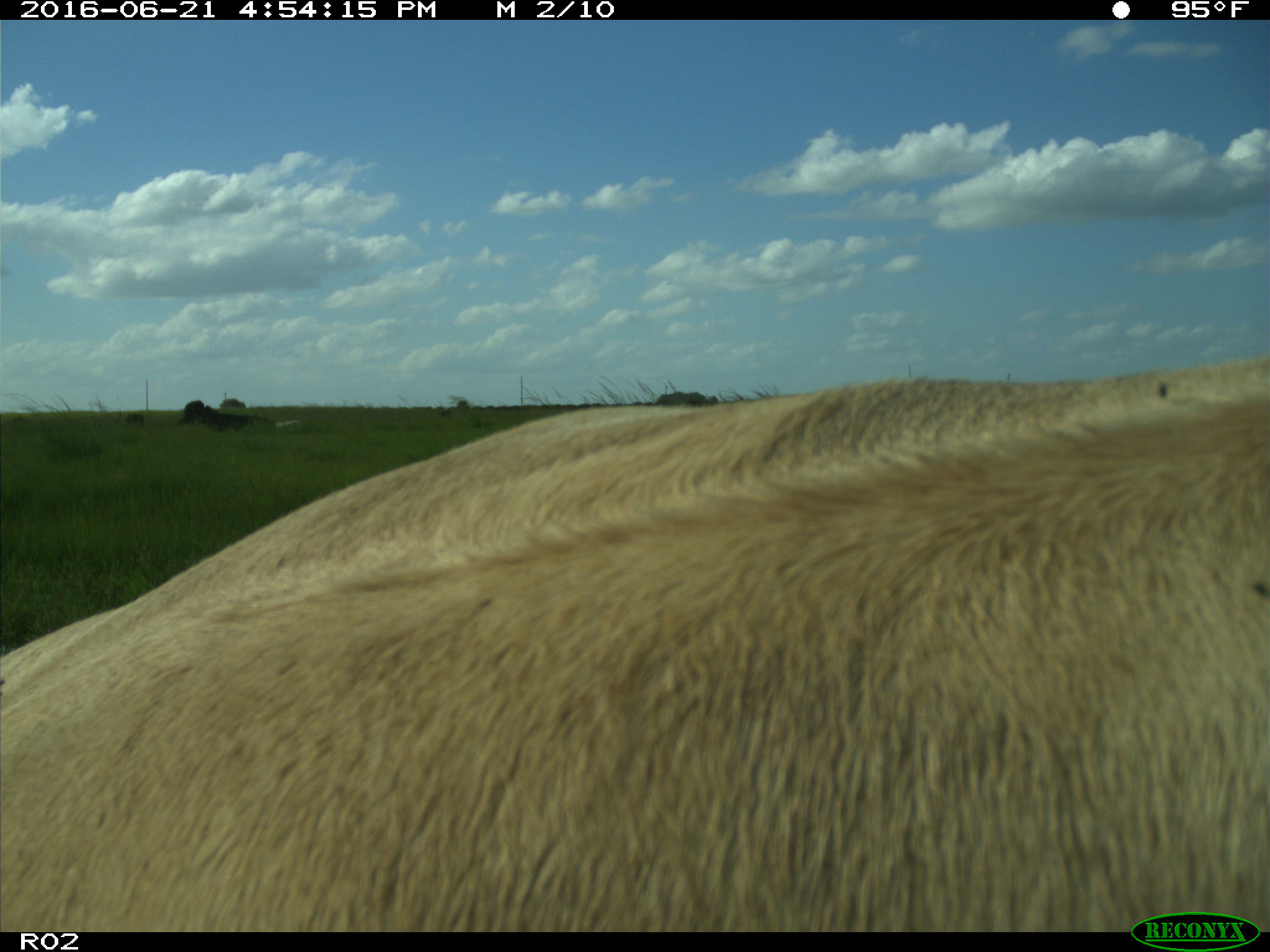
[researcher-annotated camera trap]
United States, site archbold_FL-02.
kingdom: Animalia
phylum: Chordata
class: Mammalia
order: Artiodactyla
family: Bovidae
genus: Bos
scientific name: Bos taurus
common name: domestic cow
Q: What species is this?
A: Bos taurus (domestic cow).